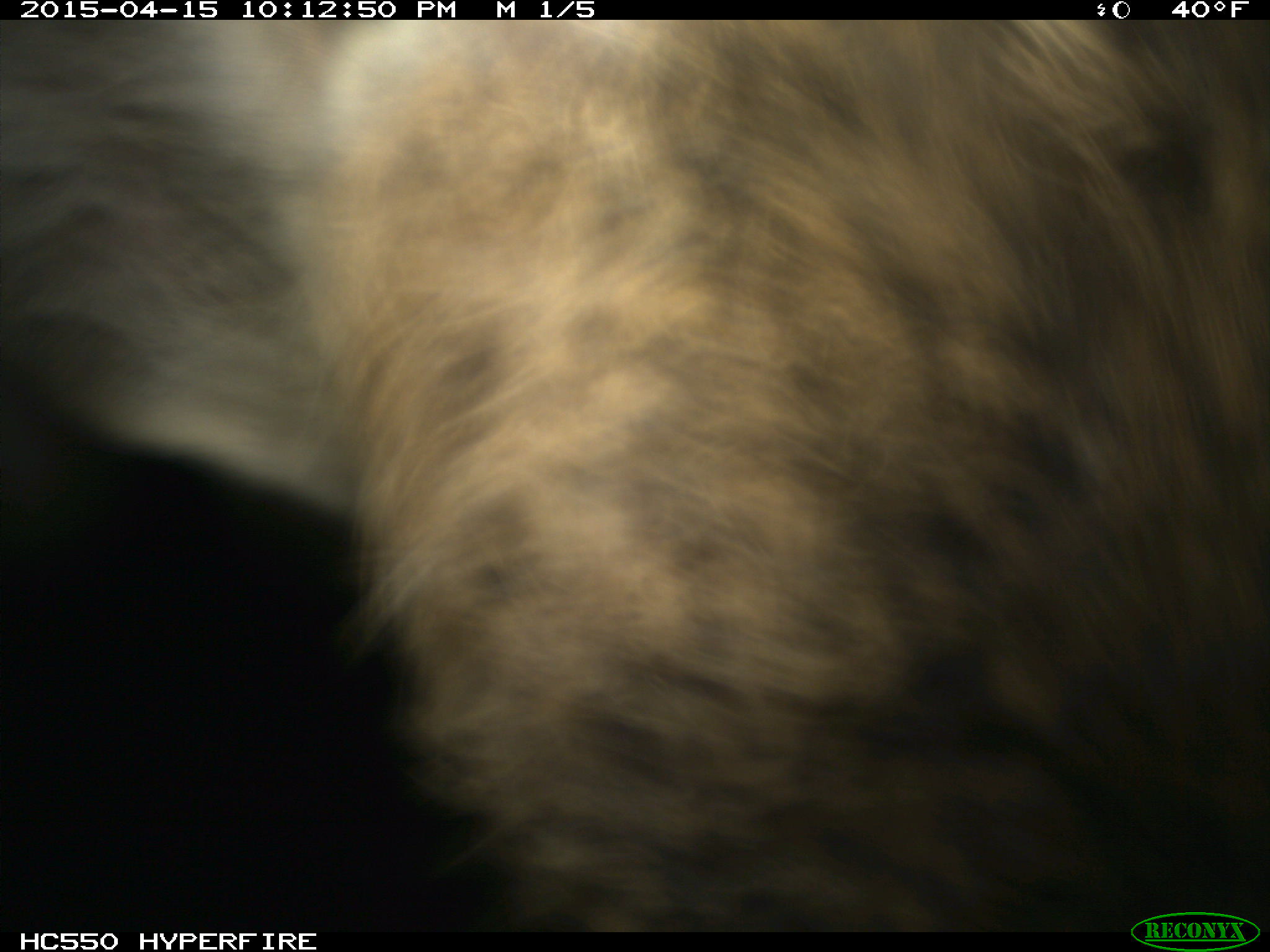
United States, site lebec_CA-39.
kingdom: Animalia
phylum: Chordata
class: Mammalia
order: Artiodactyla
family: Cervidae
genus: Cervus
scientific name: Cervus canadensis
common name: elk